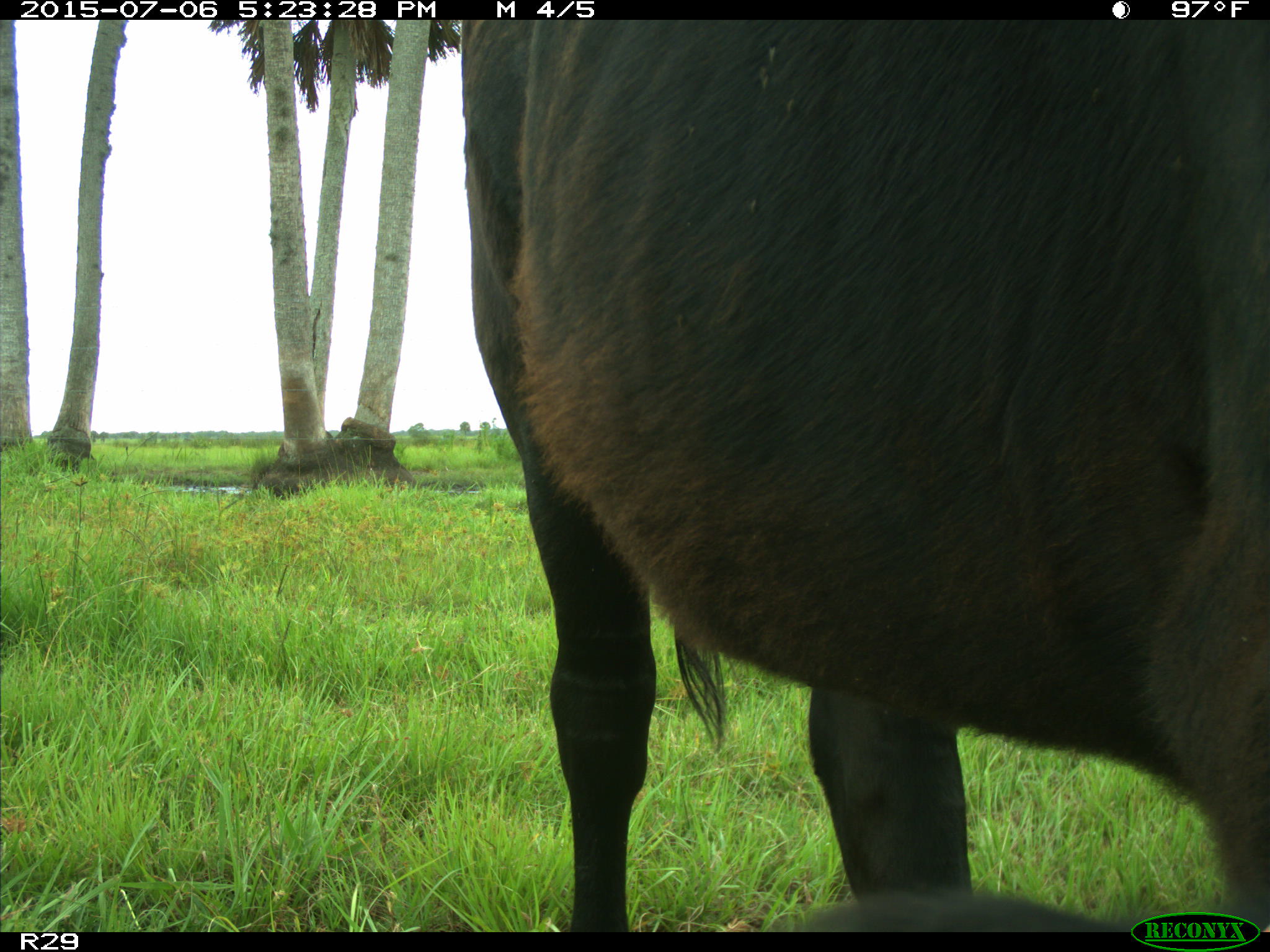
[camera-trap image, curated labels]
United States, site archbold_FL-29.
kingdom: Animalia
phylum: Chordata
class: Mammalia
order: Artiodactyla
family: Bovidae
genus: Bos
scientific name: Bos taurus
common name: domestic cow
Bos taurus (domestic cow).